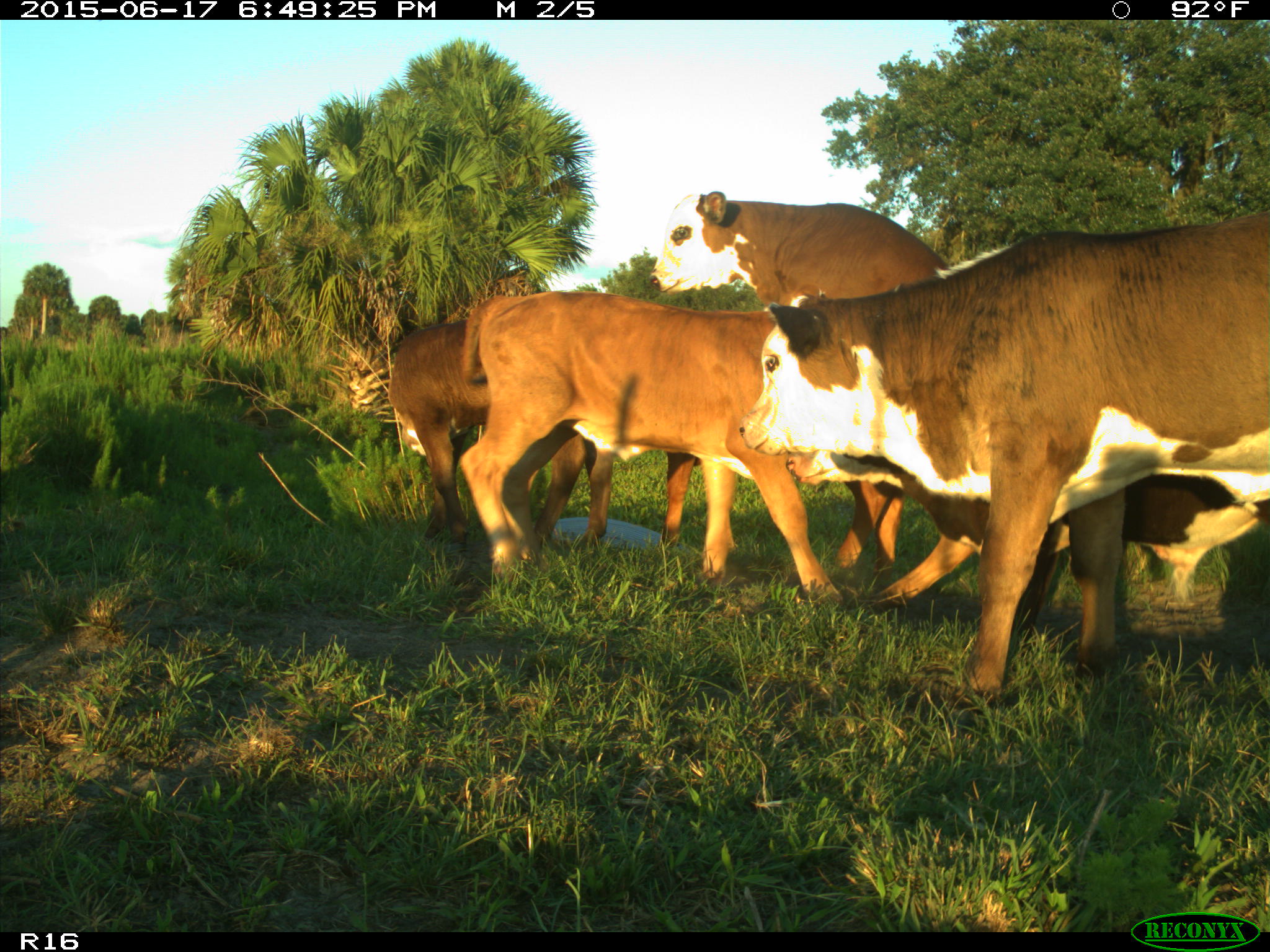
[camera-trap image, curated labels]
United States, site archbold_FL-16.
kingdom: Animalia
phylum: Chordata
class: Mammalia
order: Artiodactyla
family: Bovidae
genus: Bos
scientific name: Bos taurus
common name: domestic cow